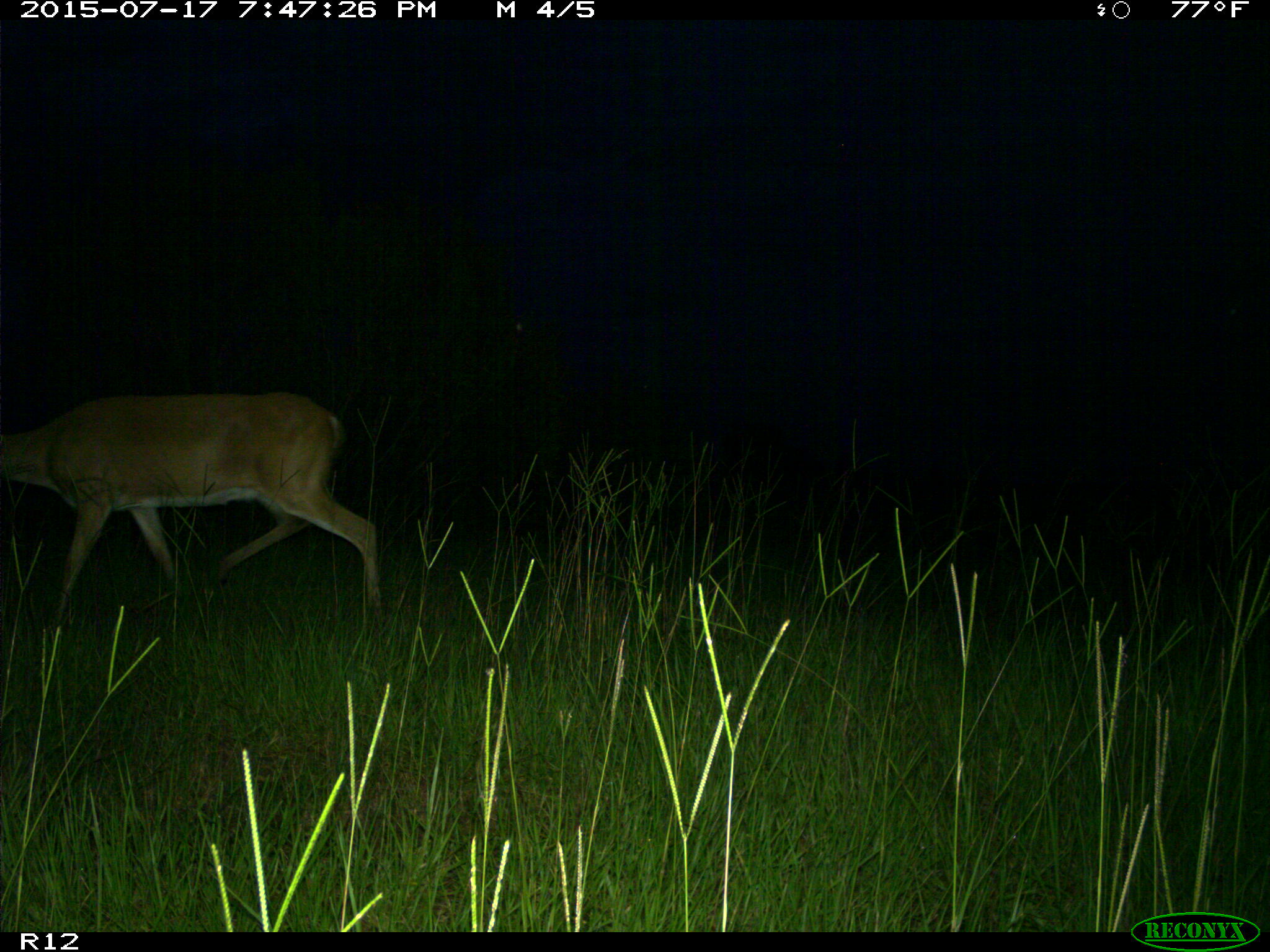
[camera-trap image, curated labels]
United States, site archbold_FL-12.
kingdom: Animalia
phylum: Chordata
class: Mammalia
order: Artiodactyla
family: Cervidae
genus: Odocoileus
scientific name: Odocoileus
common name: deer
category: unidentified deer